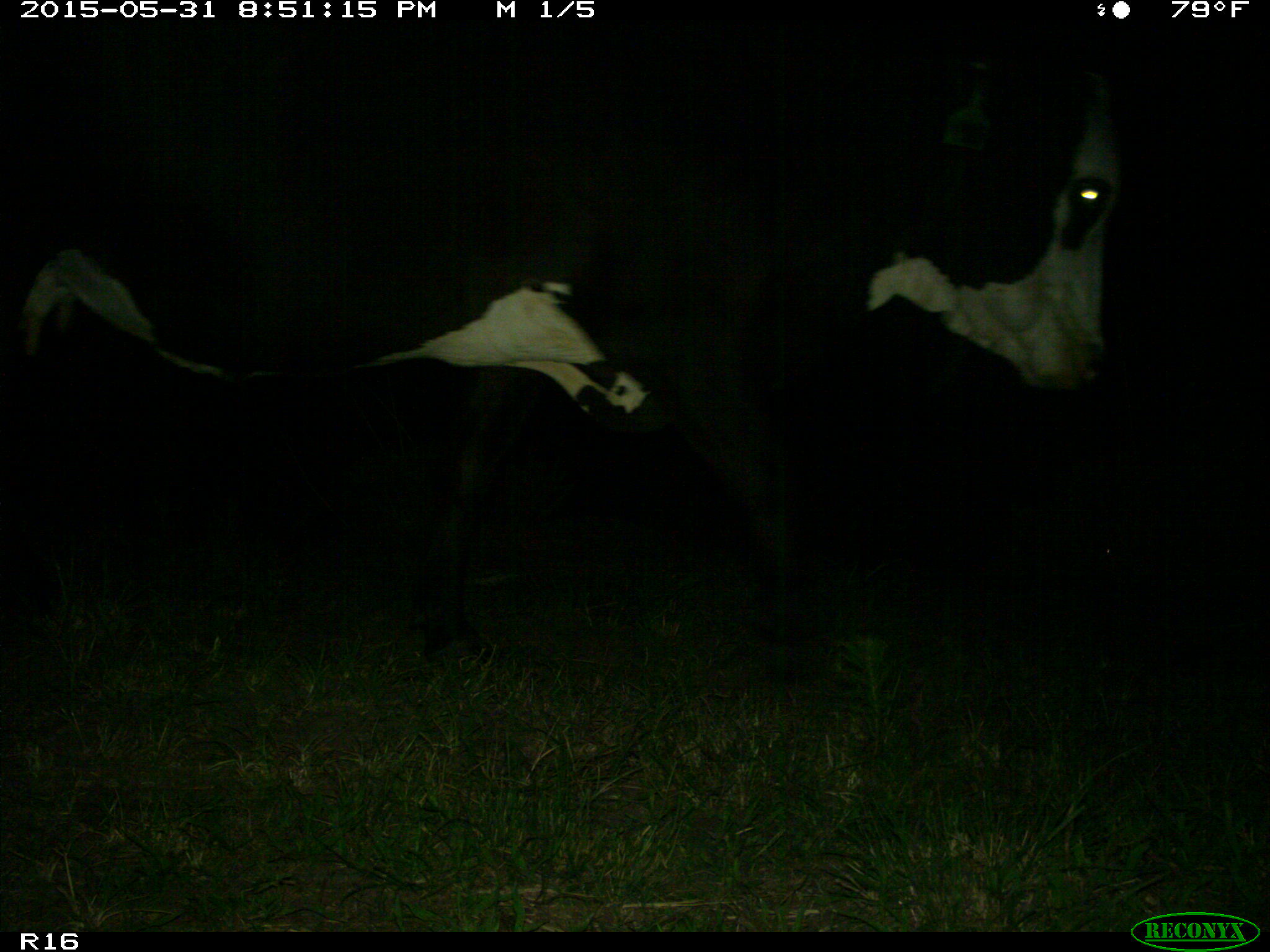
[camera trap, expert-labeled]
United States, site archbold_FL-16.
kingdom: Animalia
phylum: Chordata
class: Mammalia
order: Artiodactyla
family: Bovidae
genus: Bos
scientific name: Bos taurus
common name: domestic cow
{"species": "Bos taurus (domestic cow)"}